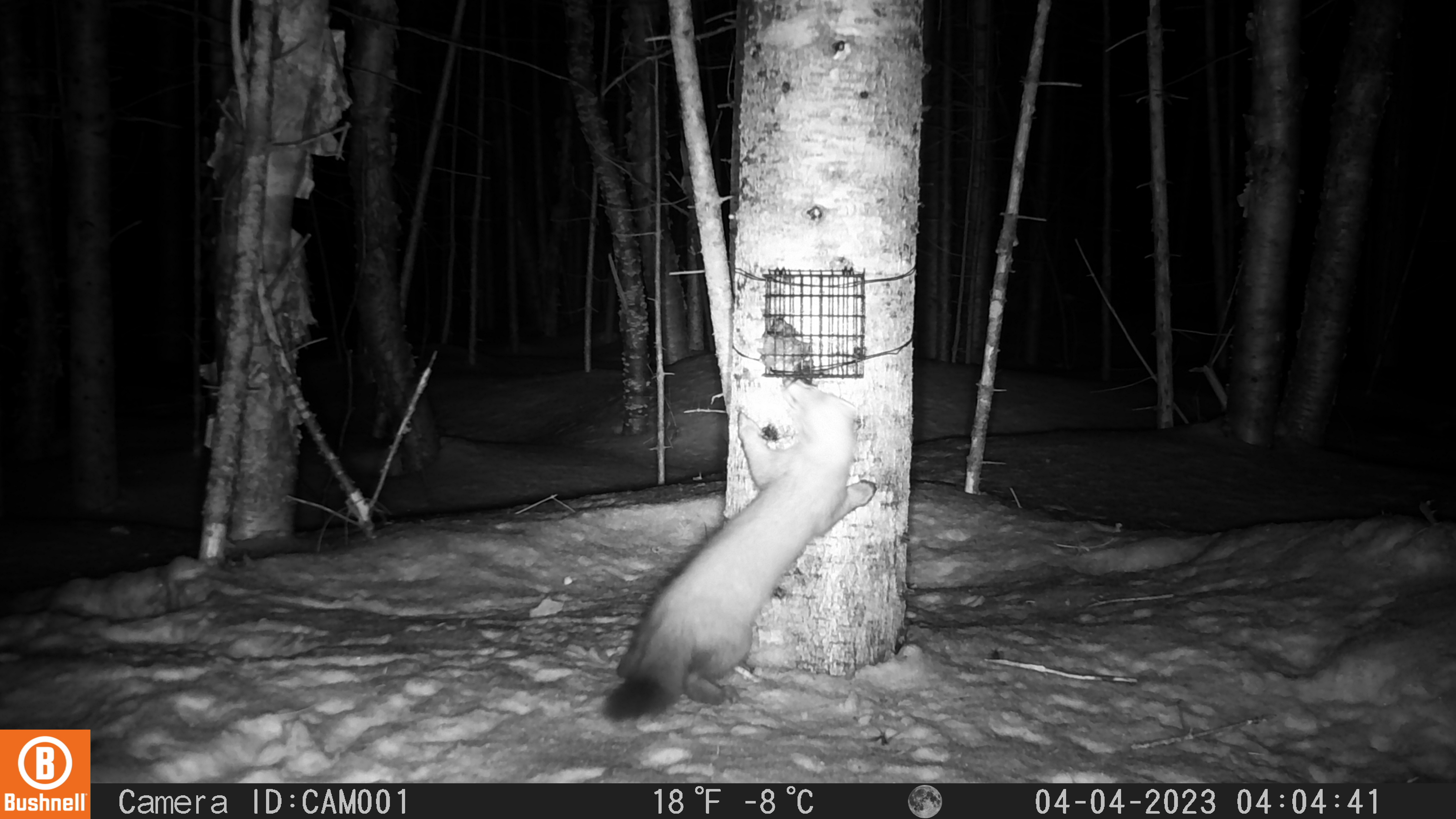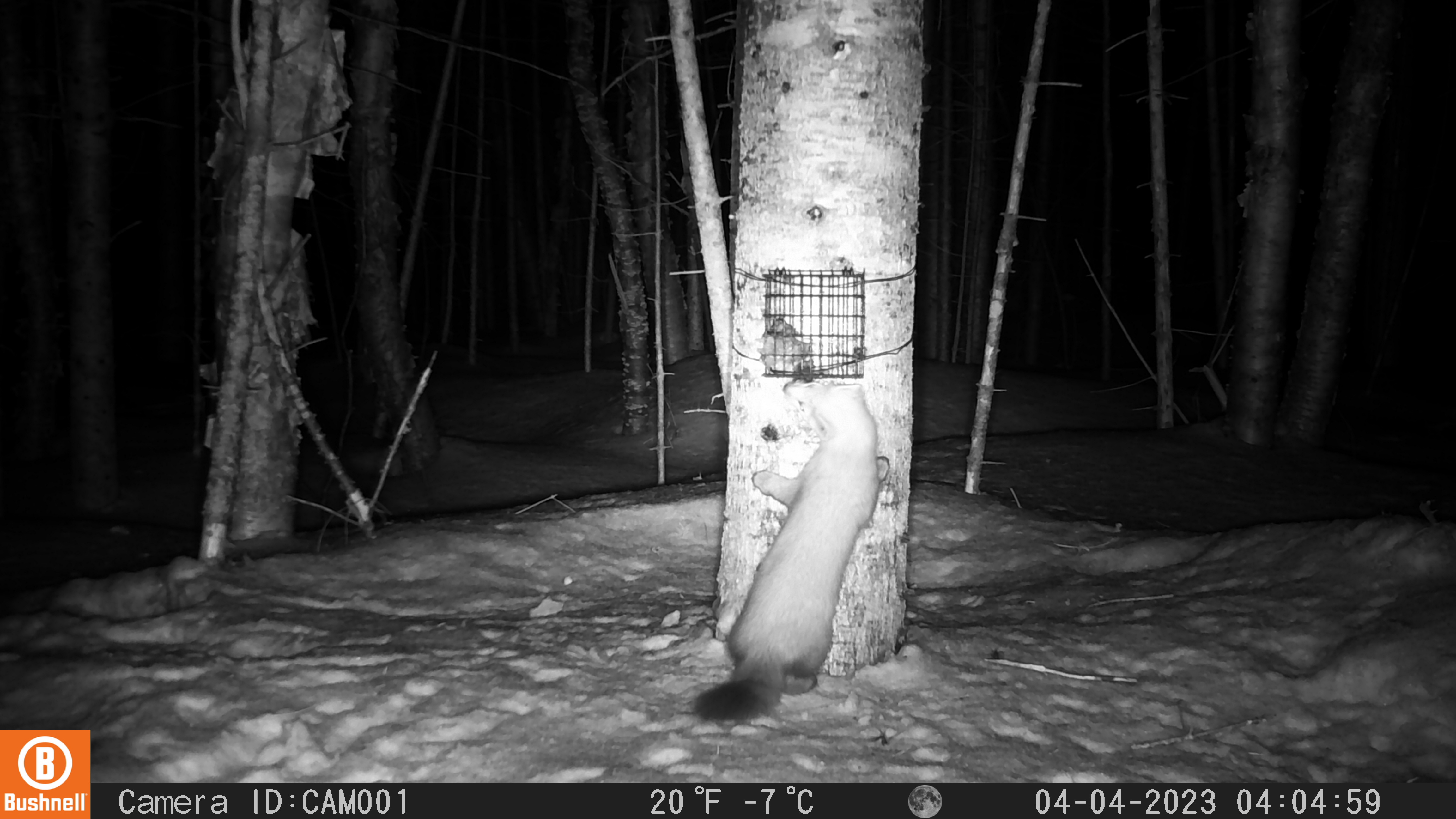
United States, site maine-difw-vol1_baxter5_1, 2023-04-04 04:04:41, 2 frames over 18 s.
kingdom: Animalia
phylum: Chordata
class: Mammalia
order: Carnivora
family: Mustelidae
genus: Martes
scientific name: Martes americana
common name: american marten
American marten (Martes americana).